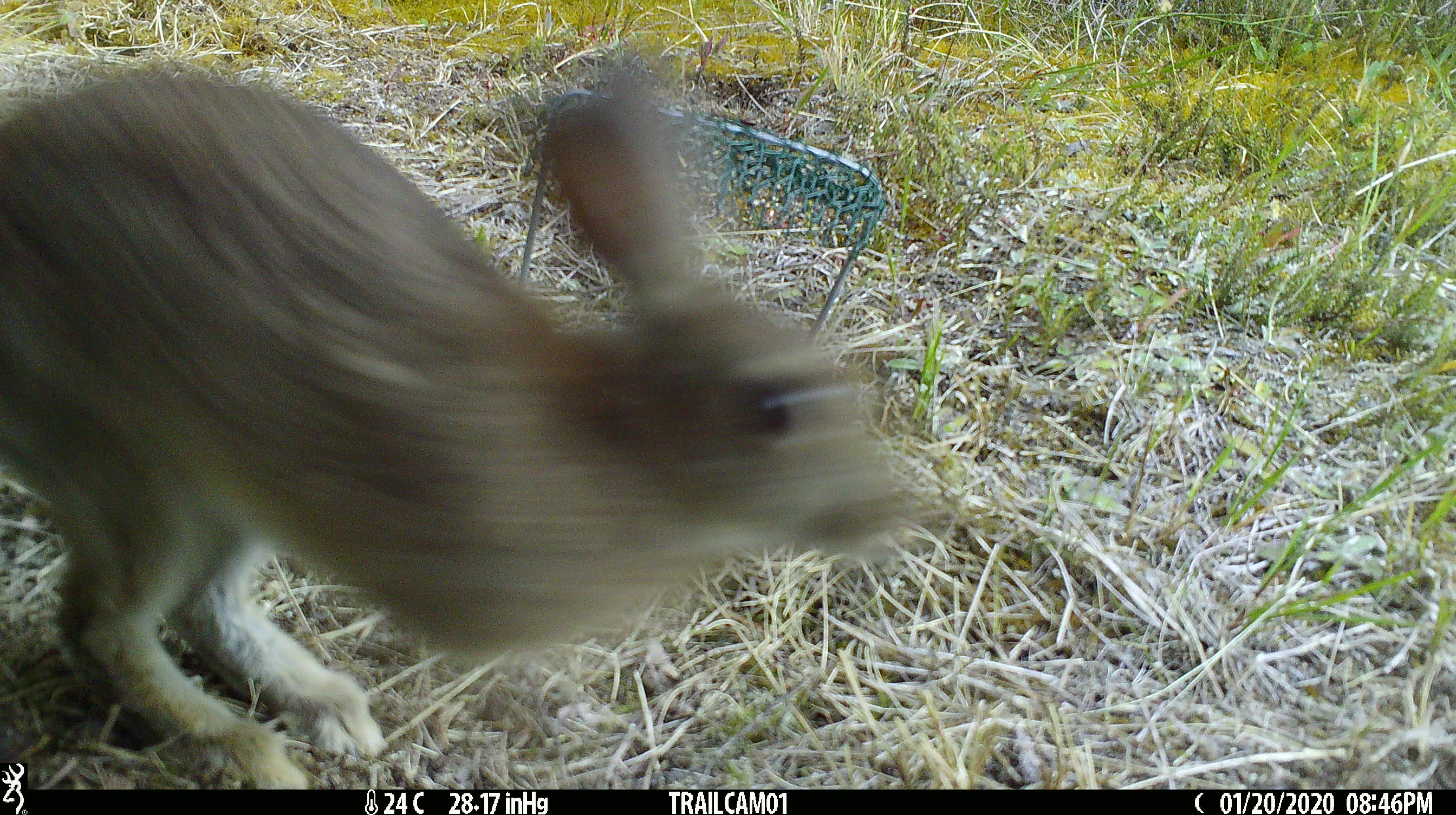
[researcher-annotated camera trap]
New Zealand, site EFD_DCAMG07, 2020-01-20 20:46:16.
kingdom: Animalia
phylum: Chordata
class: Mammalia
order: Lagomorpha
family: Leporidae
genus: Oryctolagus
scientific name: Oryctolagus cuniculus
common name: european rabbit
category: rabbit